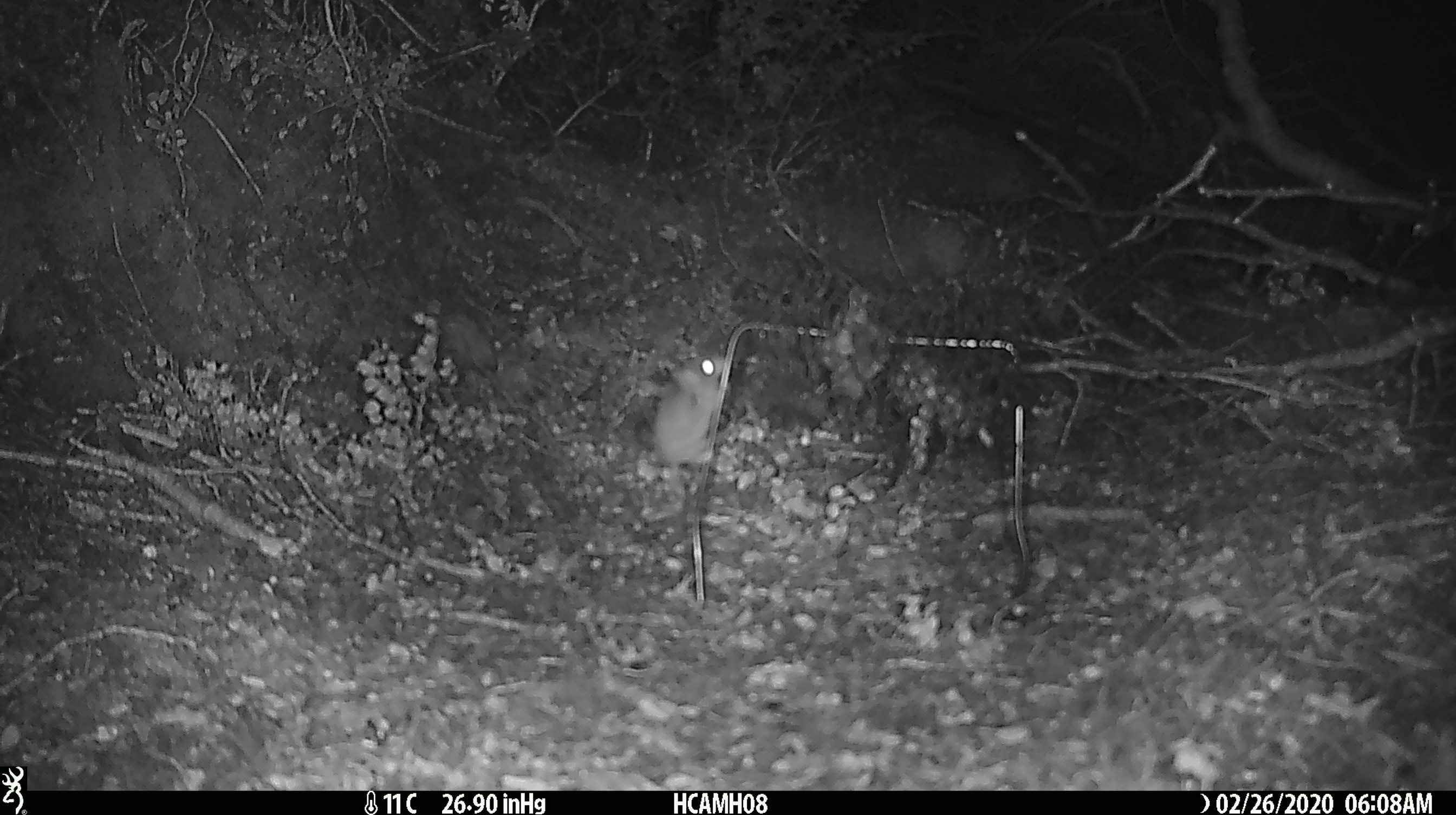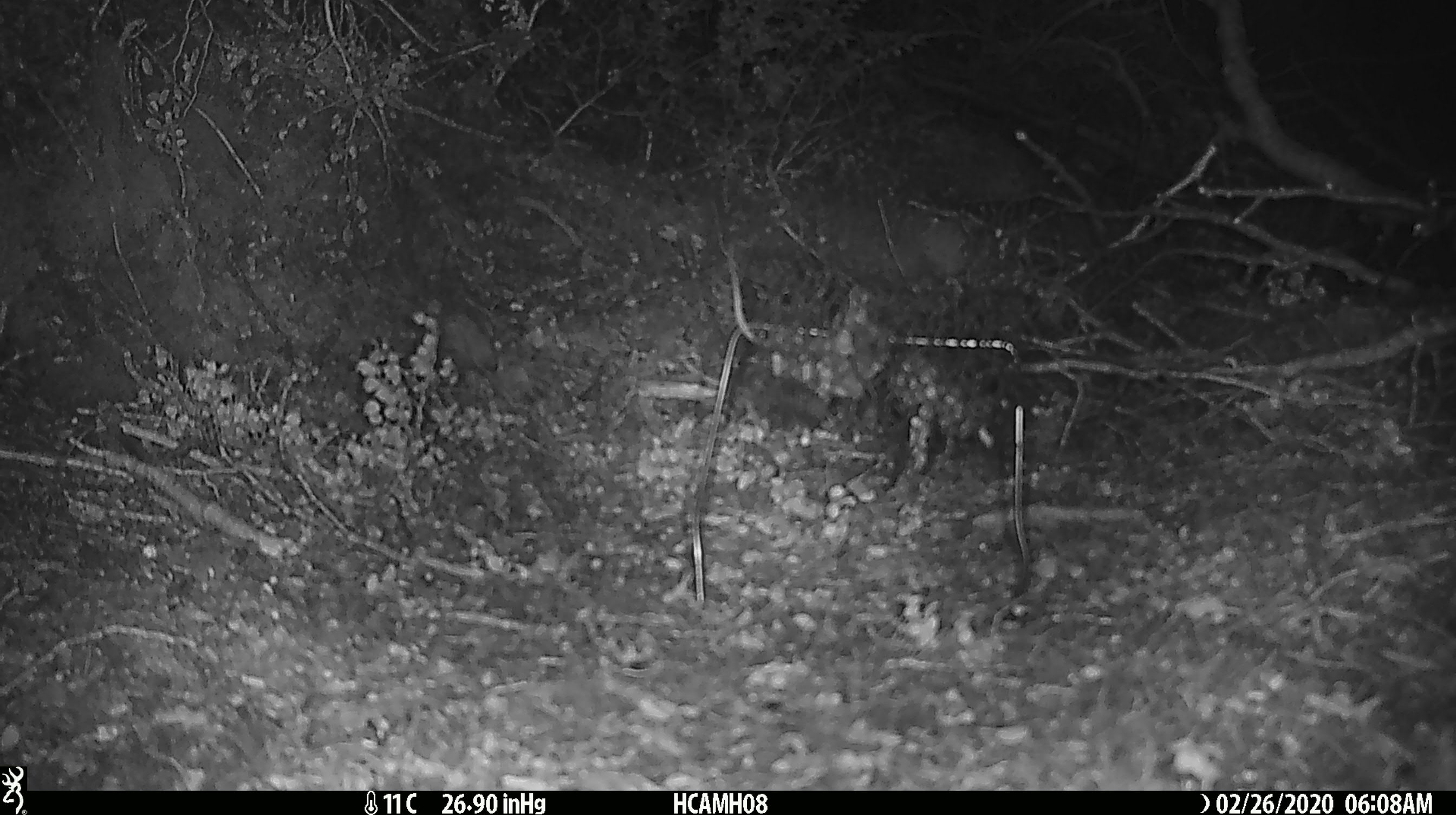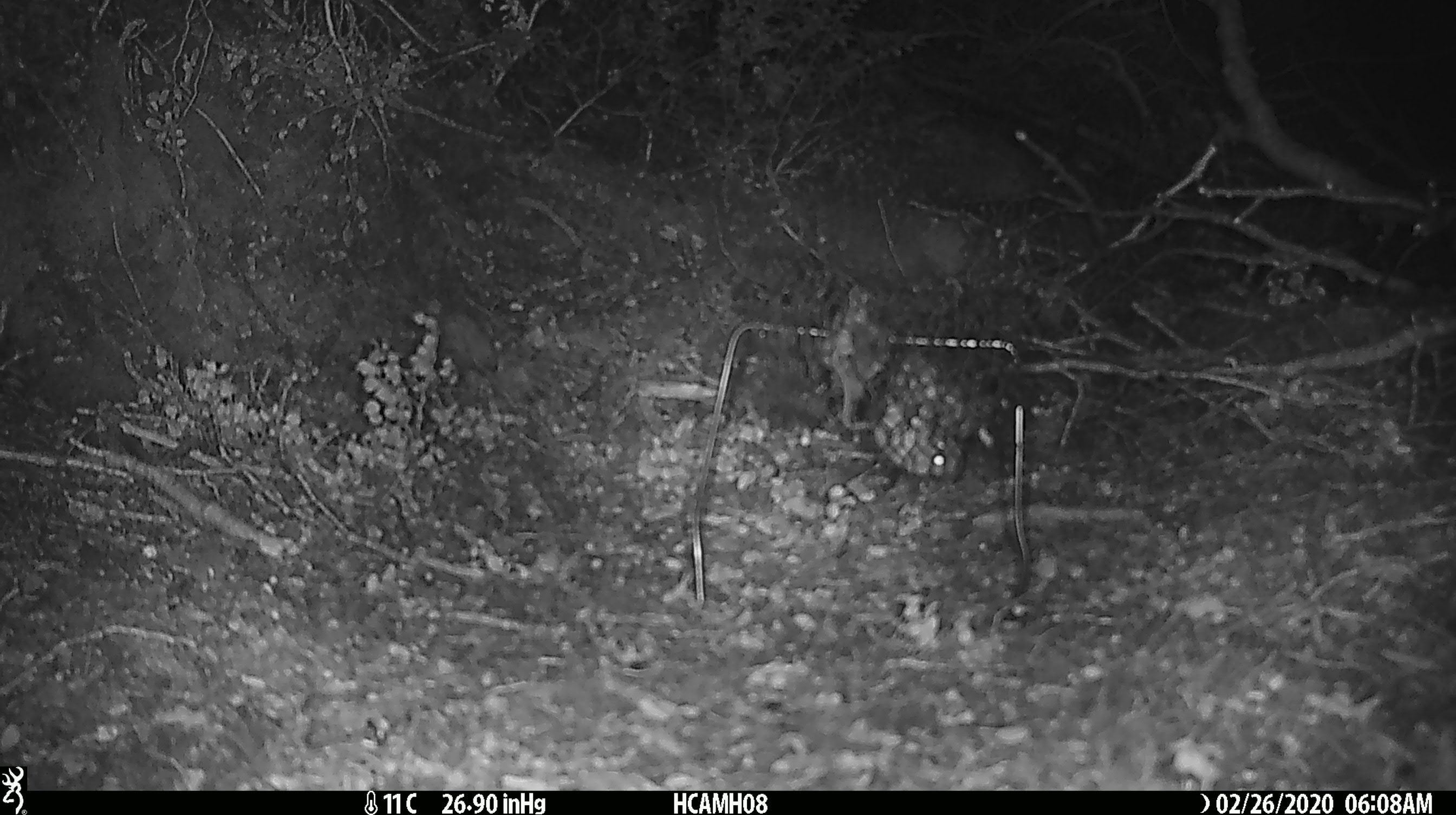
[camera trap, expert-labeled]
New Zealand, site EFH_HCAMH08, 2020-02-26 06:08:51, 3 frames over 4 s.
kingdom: Animalia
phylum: Chordata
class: Mammalia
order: Rodentia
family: Muridae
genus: Mus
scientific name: Mus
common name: mouse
Mouse (Mus).